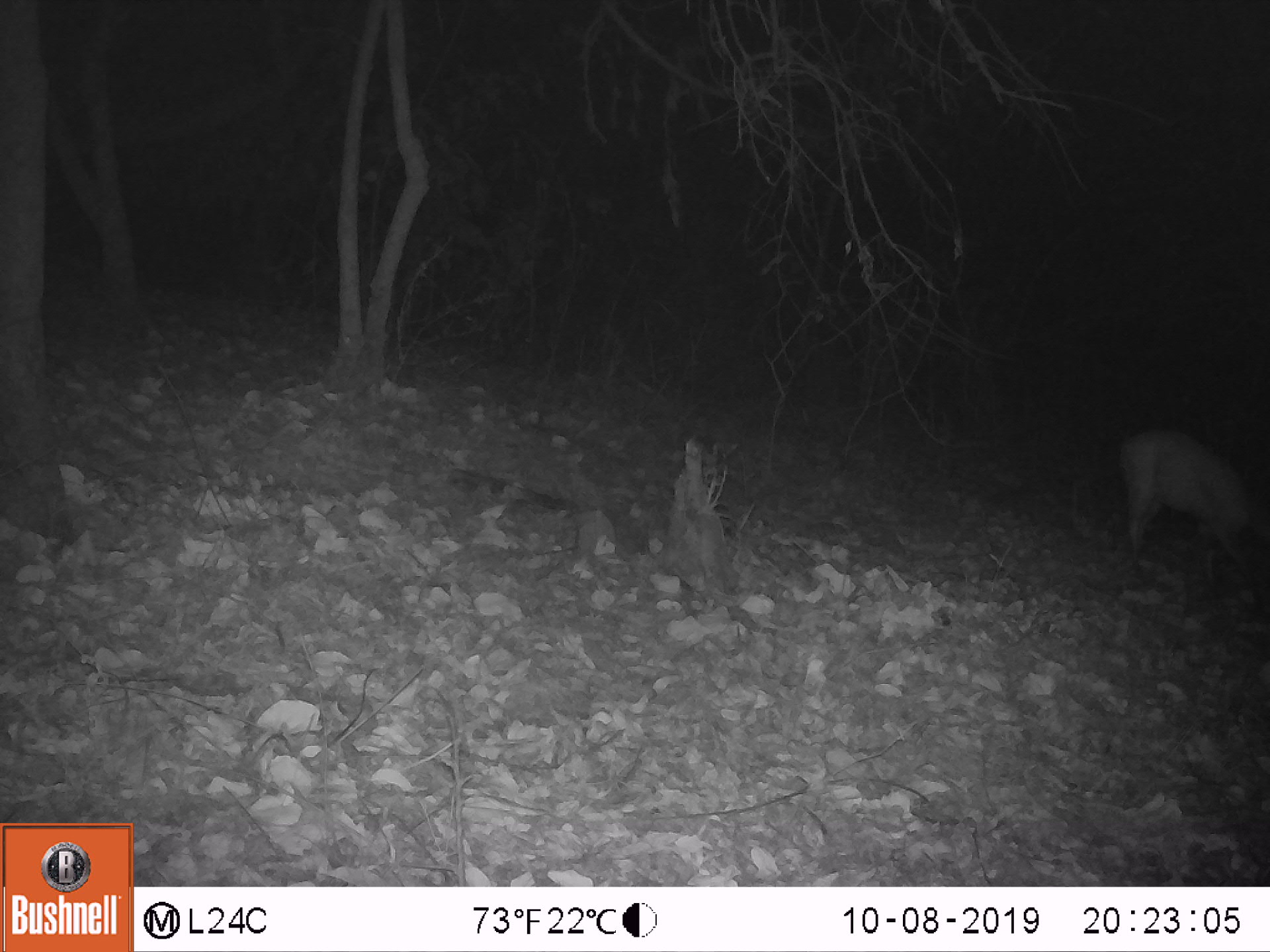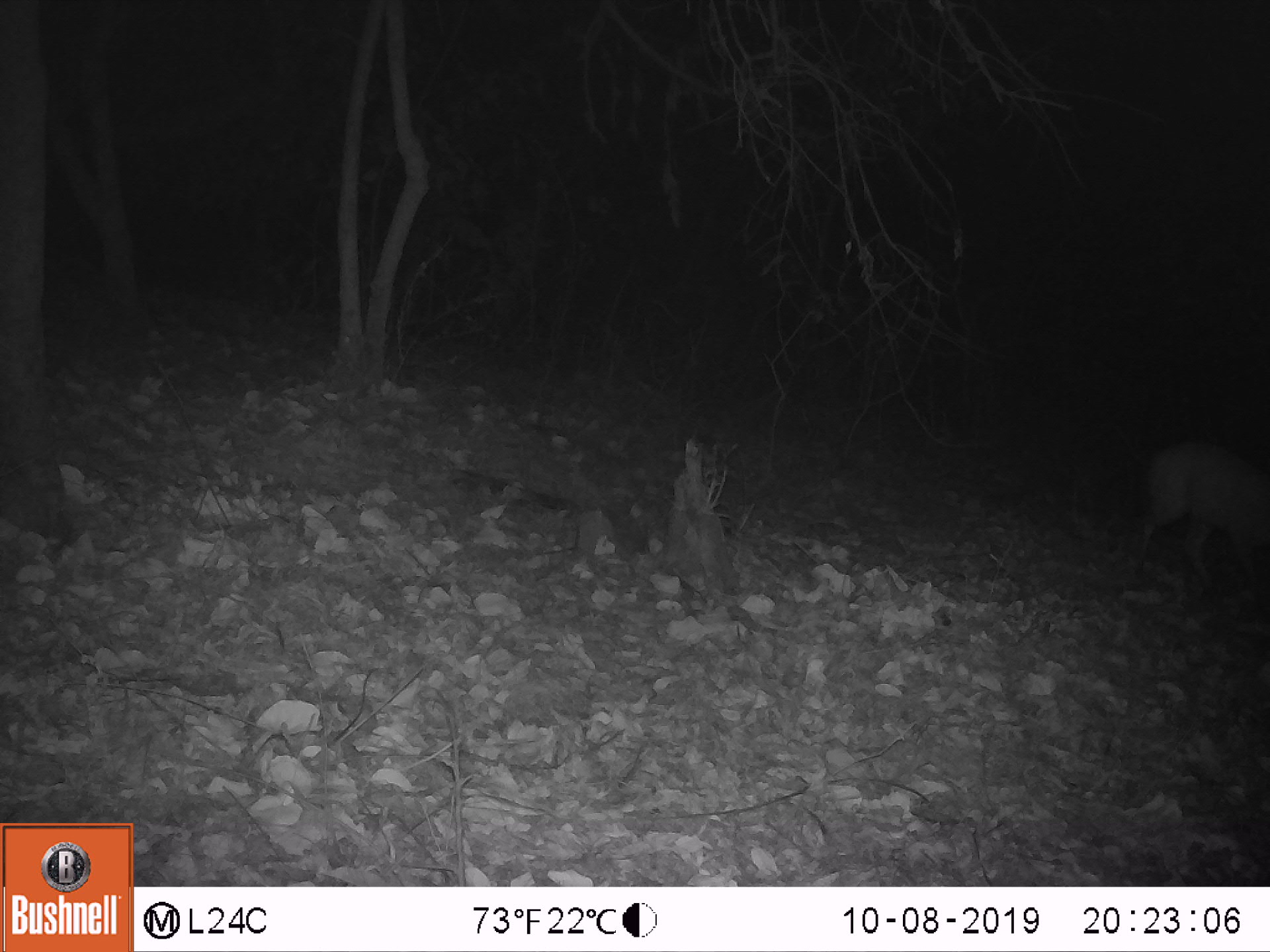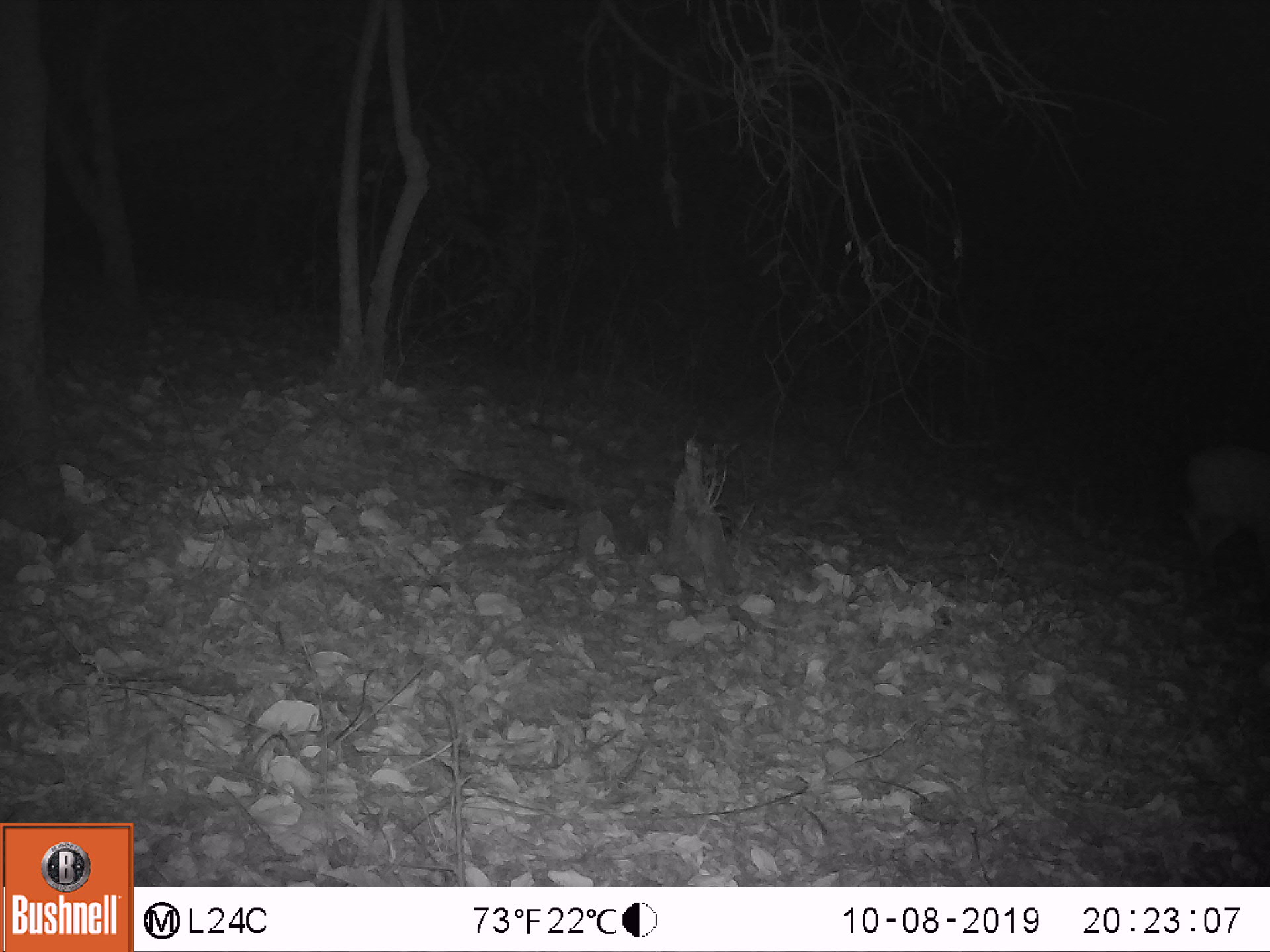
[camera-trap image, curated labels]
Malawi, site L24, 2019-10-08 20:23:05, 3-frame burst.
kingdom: Animalia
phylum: Chordata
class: Mammalia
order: Artiodactyla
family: Bovidae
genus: Tragelaphus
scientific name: Tragelaphus sylvaticus sylvaticus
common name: cape bushbuck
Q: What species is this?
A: Cape bushbuck (Tragelaphus sylvaticus sylvaticus).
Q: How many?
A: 1.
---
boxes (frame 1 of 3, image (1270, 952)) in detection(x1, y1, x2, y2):
cape bushbuck: detection(1108, 420, 1263, 583)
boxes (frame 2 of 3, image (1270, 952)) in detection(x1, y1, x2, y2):
cape bushbuck: detection(1136, 436, 1263, 581)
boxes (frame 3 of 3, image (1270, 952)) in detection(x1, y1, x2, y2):
cape bushbuck: detection(1178, 432, 1264, 592)